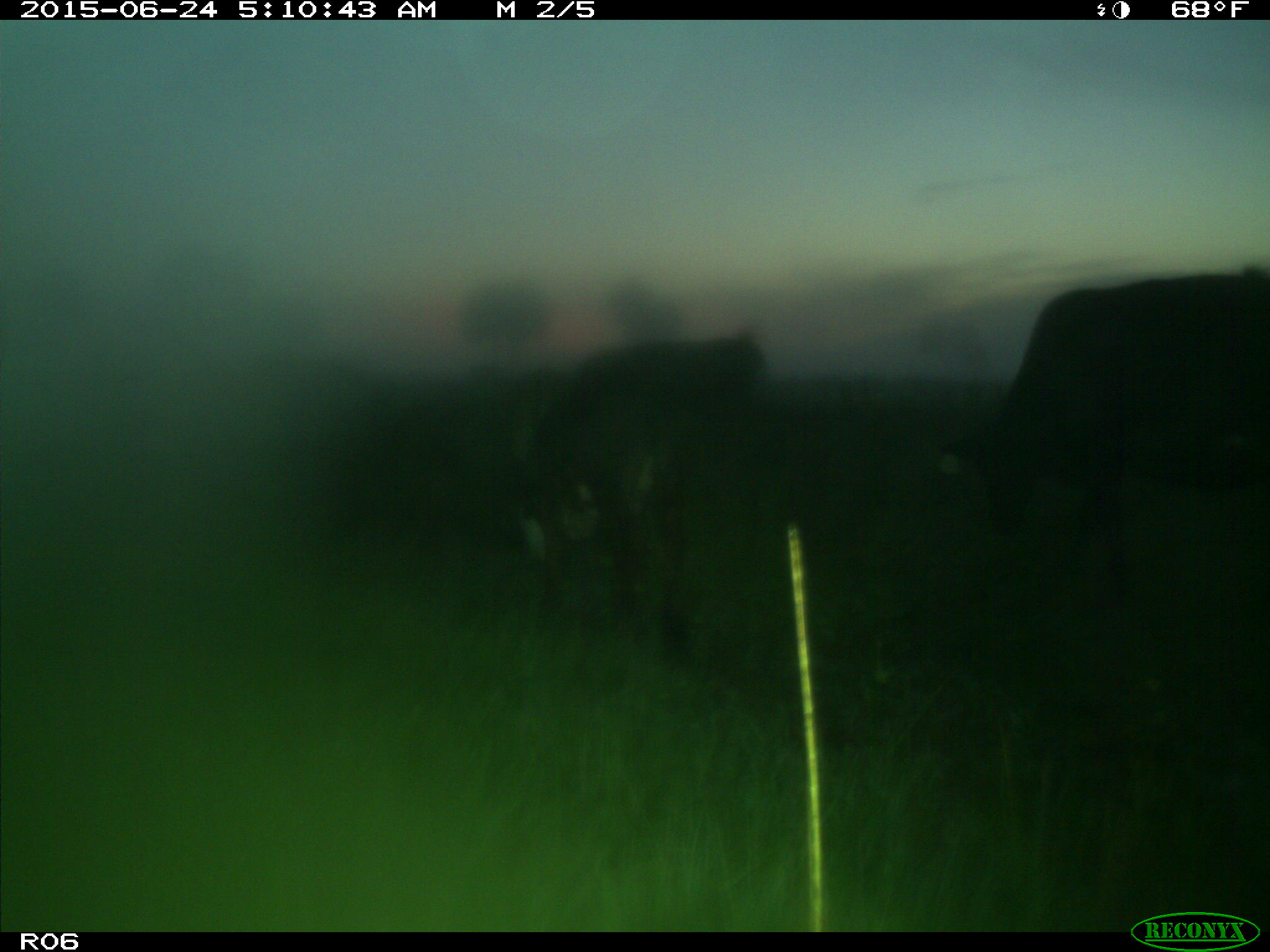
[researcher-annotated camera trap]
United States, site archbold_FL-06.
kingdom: Animalia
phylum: Chordata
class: Mammalia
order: Artiodactyla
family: Bovidae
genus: Bos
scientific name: Bos taurus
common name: domestic cow